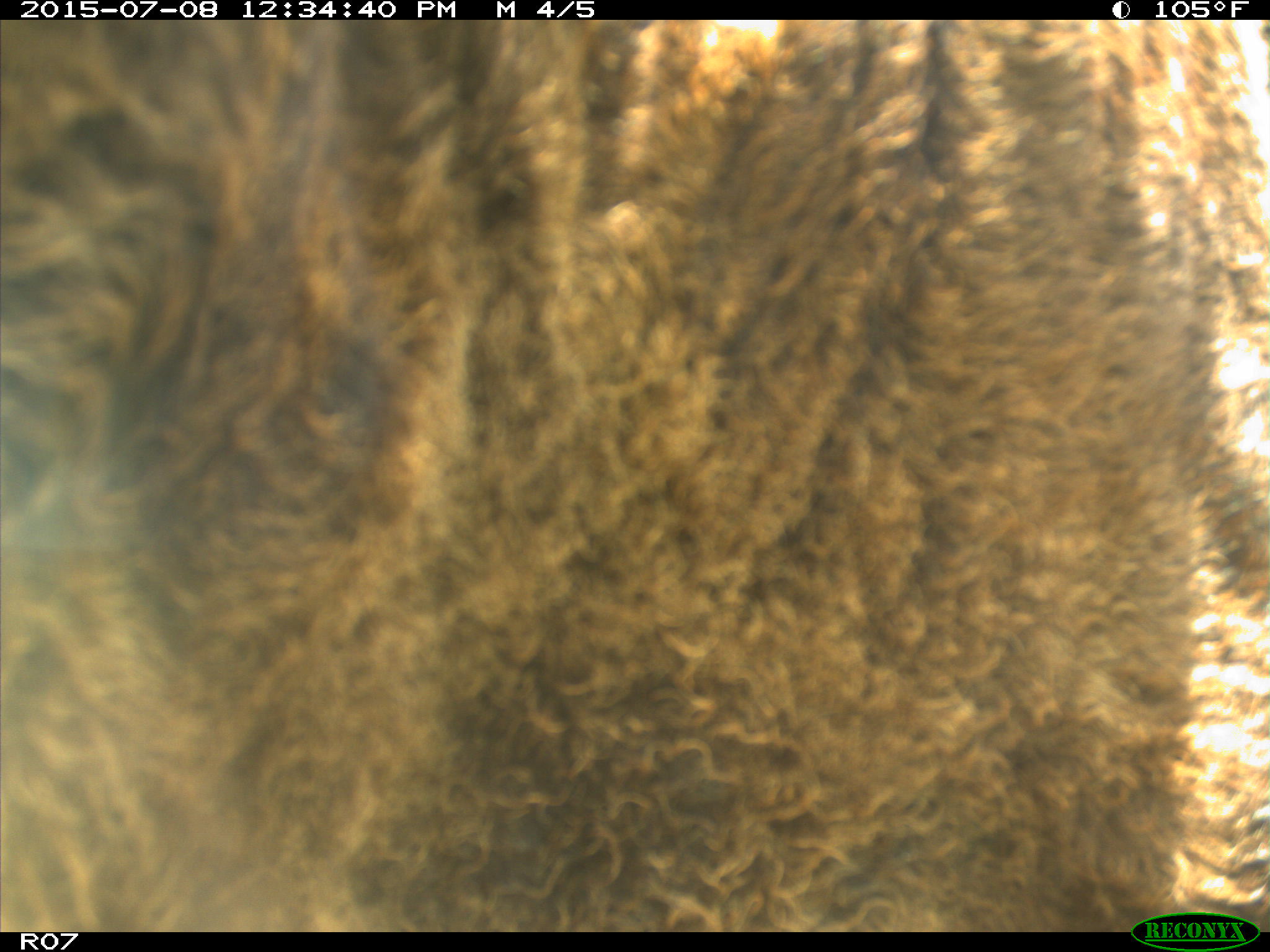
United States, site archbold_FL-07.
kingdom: Animalia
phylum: Chordata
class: Mammalia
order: Artiodactyla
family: Bovidae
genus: Bos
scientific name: Bos taurus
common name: domestic cow